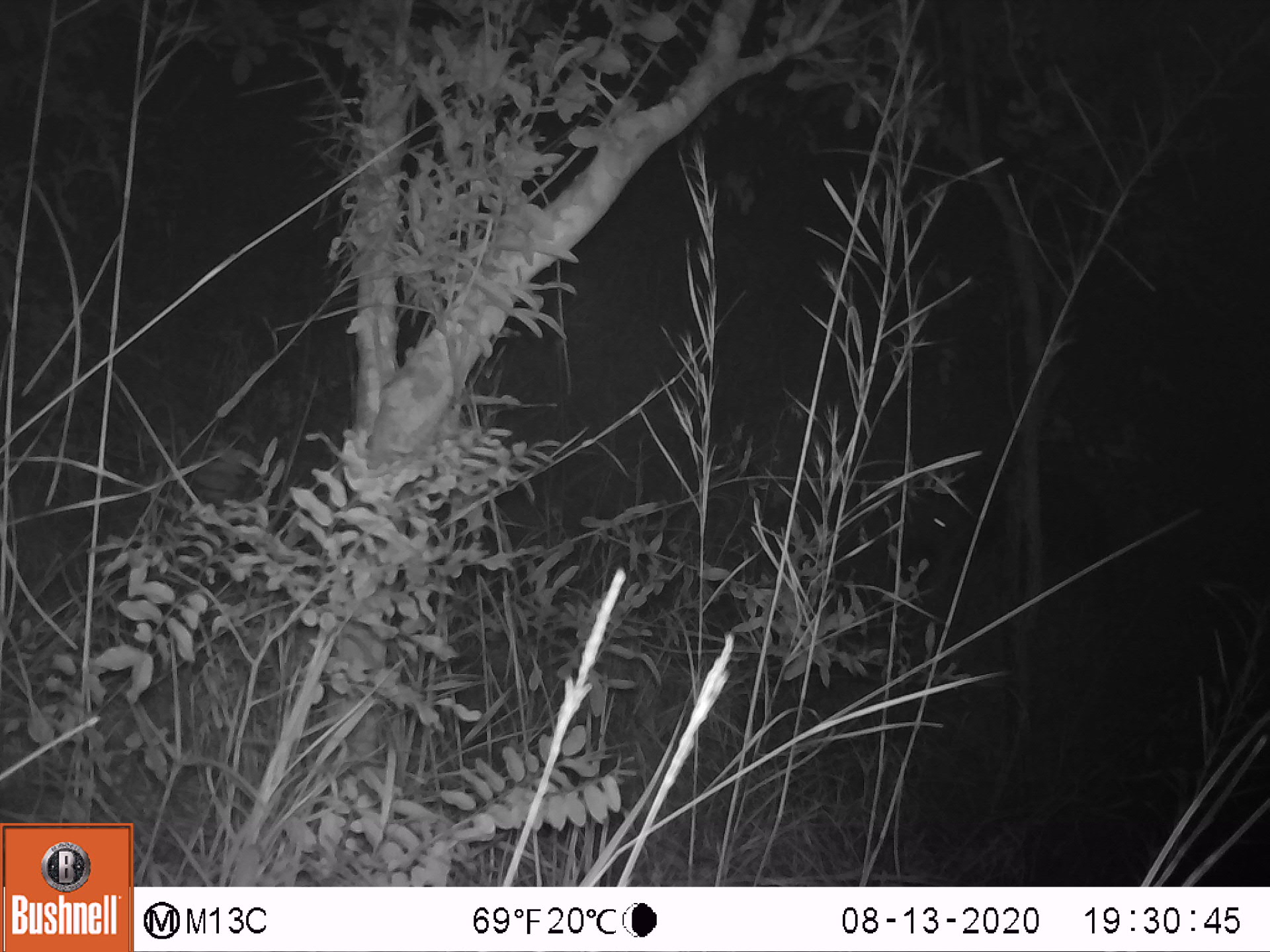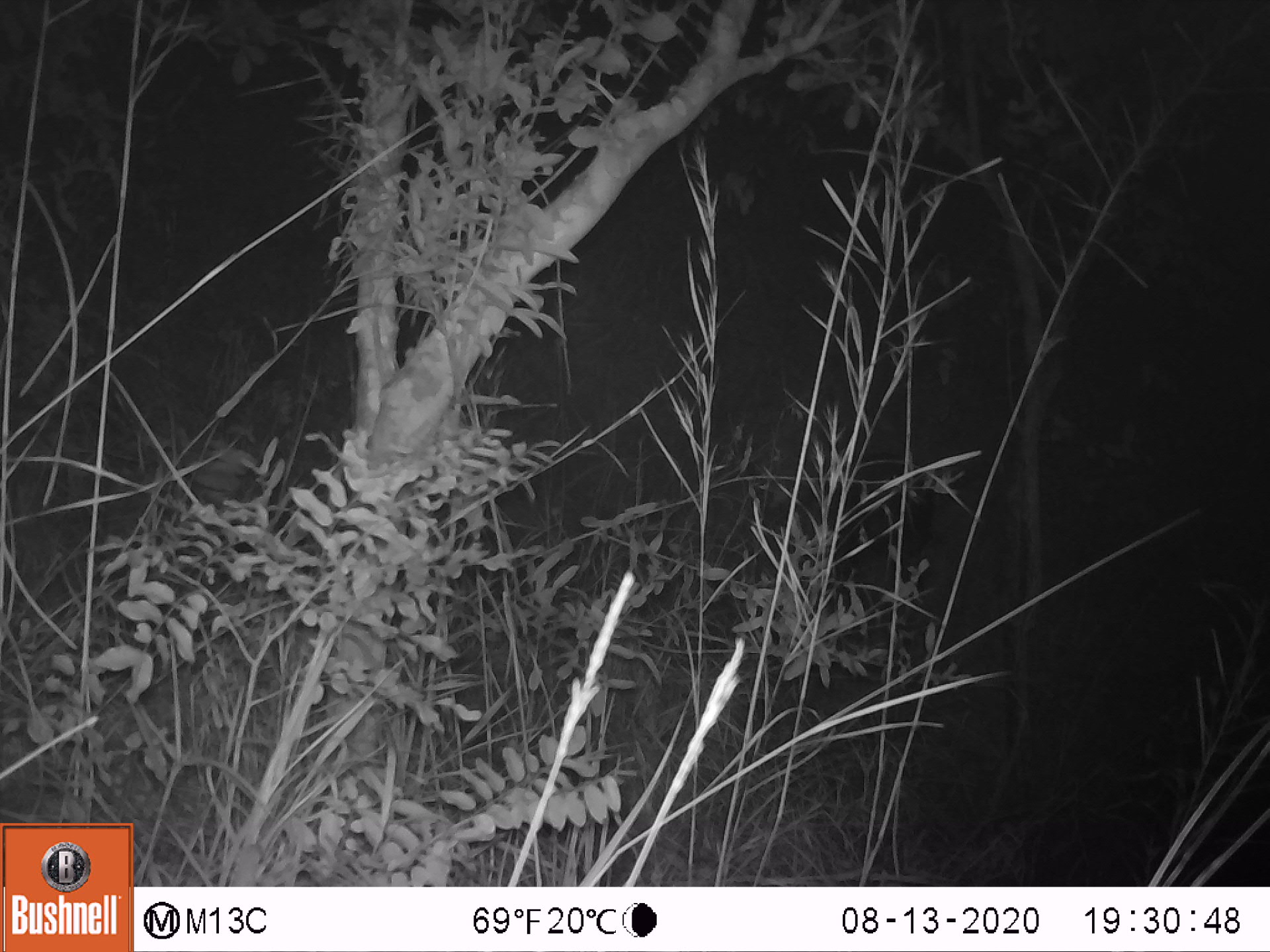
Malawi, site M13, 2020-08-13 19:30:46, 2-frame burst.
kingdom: Animalia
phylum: Chordata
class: Mammalia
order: Artiodactyla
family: Suidae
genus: Potamochoerus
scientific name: Potamochoerus larvatus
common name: bushpig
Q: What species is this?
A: Bushpig (Potamochoerus larvatus).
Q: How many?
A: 1.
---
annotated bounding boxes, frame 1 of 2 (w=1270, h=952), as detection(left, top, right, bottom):
bushpig: detection(899, 463, 1109, 620)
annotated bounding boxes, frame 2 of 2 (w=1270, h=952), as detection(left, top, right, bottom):
bushpig: detection(752, 450, 946, 583)